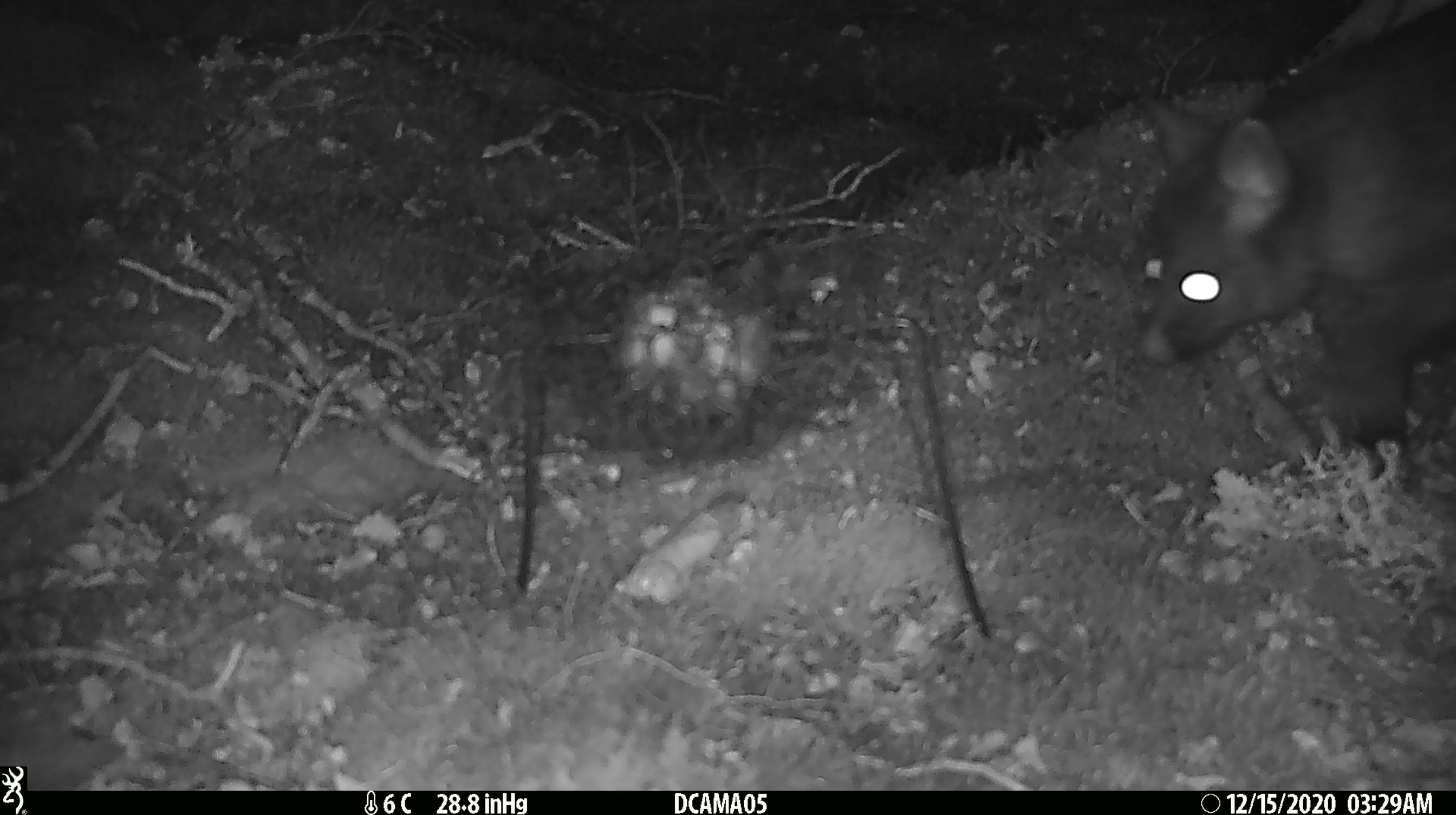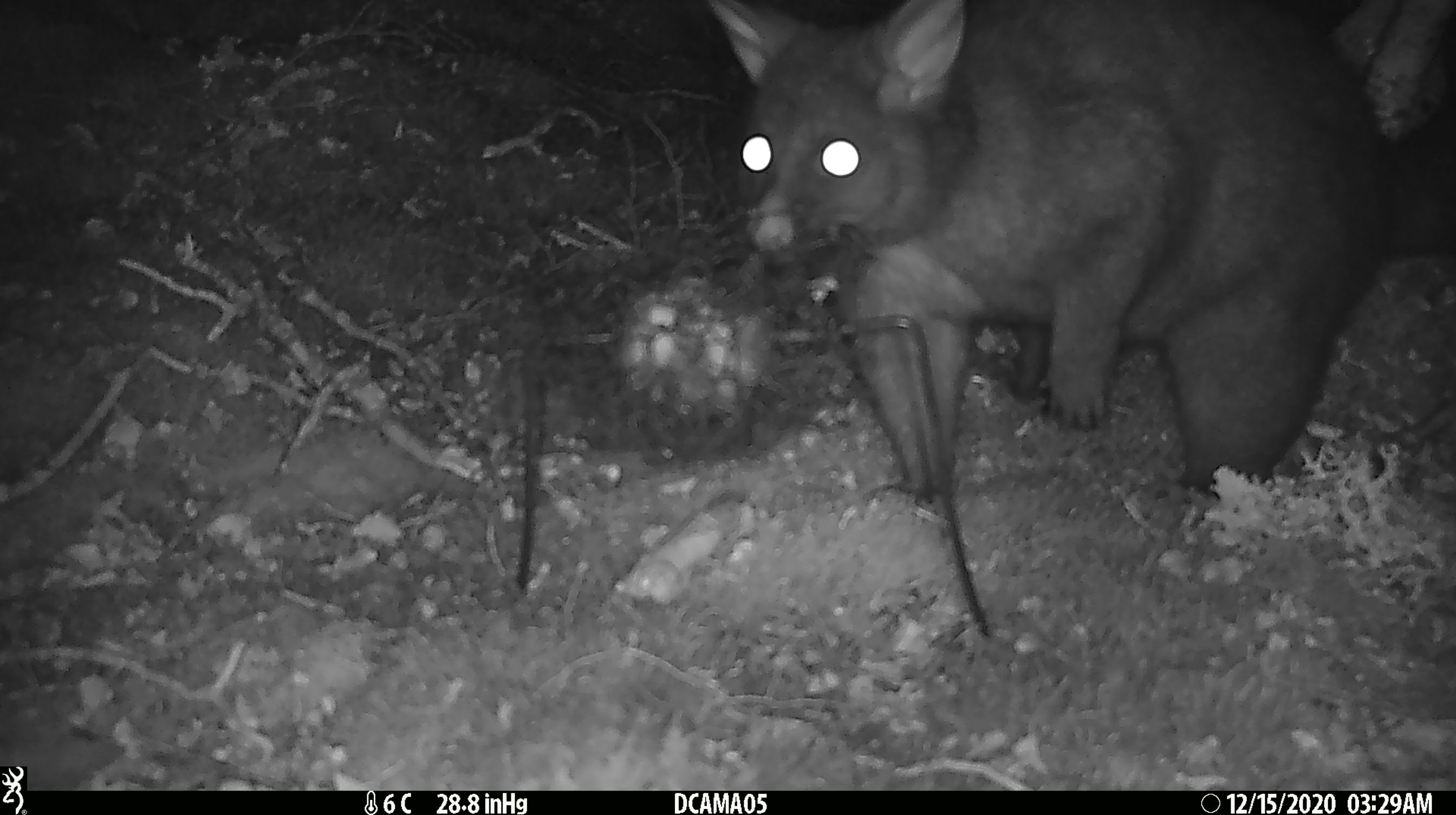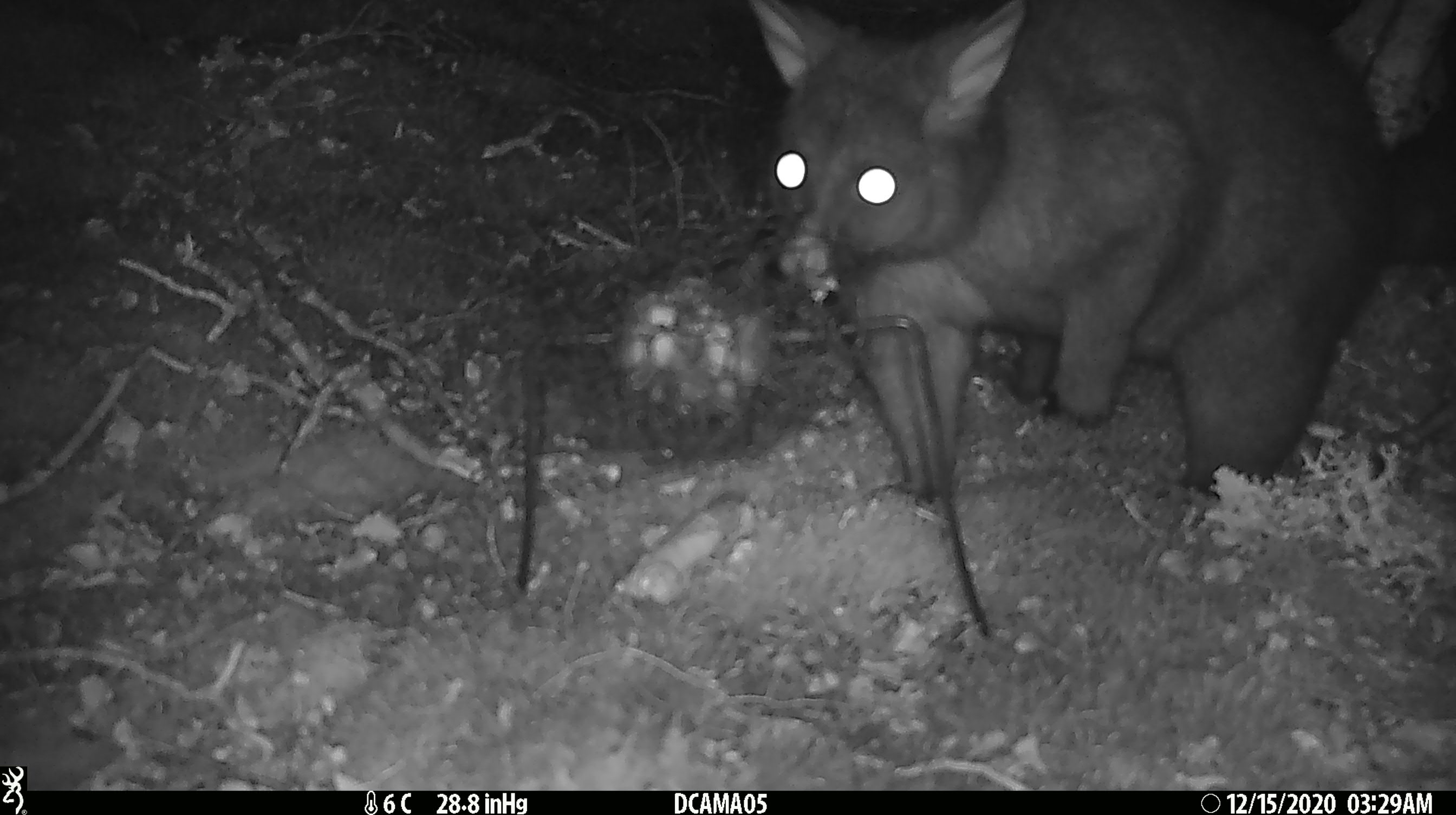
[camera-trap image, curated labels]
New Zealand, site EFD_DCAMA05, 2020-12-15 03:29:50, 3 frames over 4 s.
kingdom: Animalia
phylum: Chordata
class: Mammalia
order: Diprotodontia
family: Phalangeridae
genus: Trichosurus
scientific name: Trichosurus vulpecula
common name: common brushtail possum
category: possum